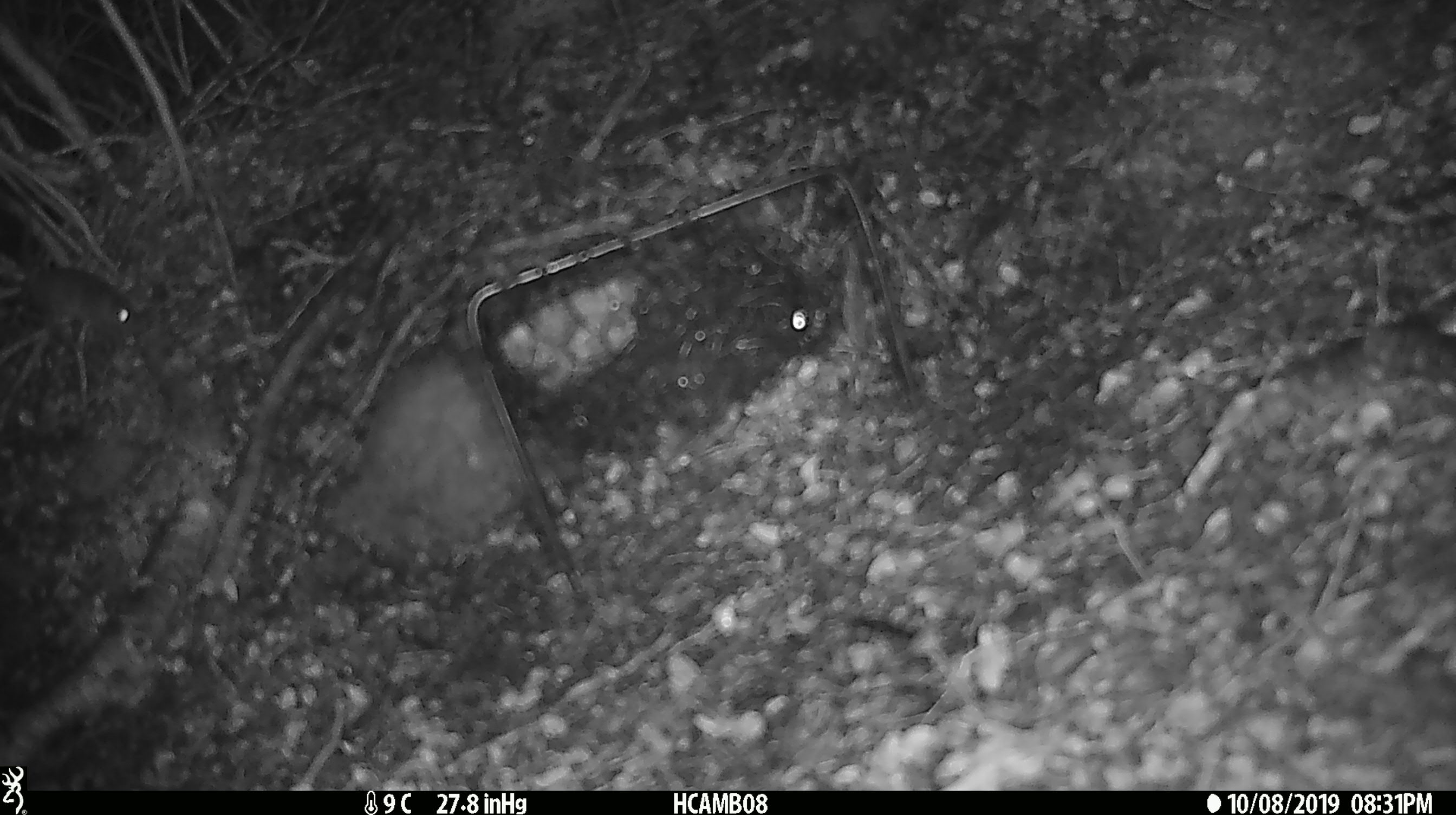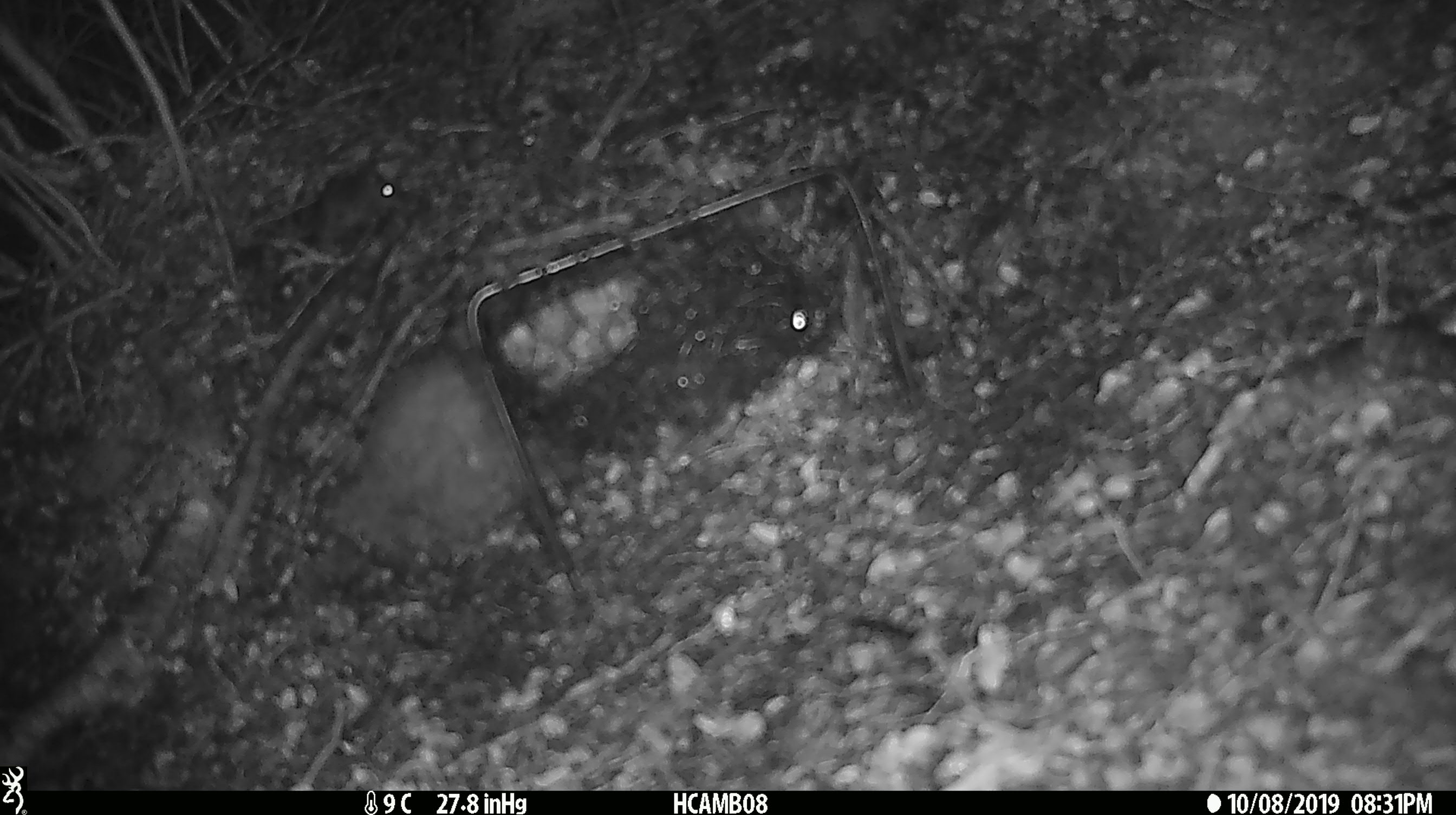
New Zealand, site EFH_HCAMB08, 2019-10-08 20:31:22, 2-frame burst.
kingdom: Animalia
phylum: Chordata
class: Mammalia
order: Rodentia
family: Muridae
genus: Mus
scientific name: Mus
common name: mouse